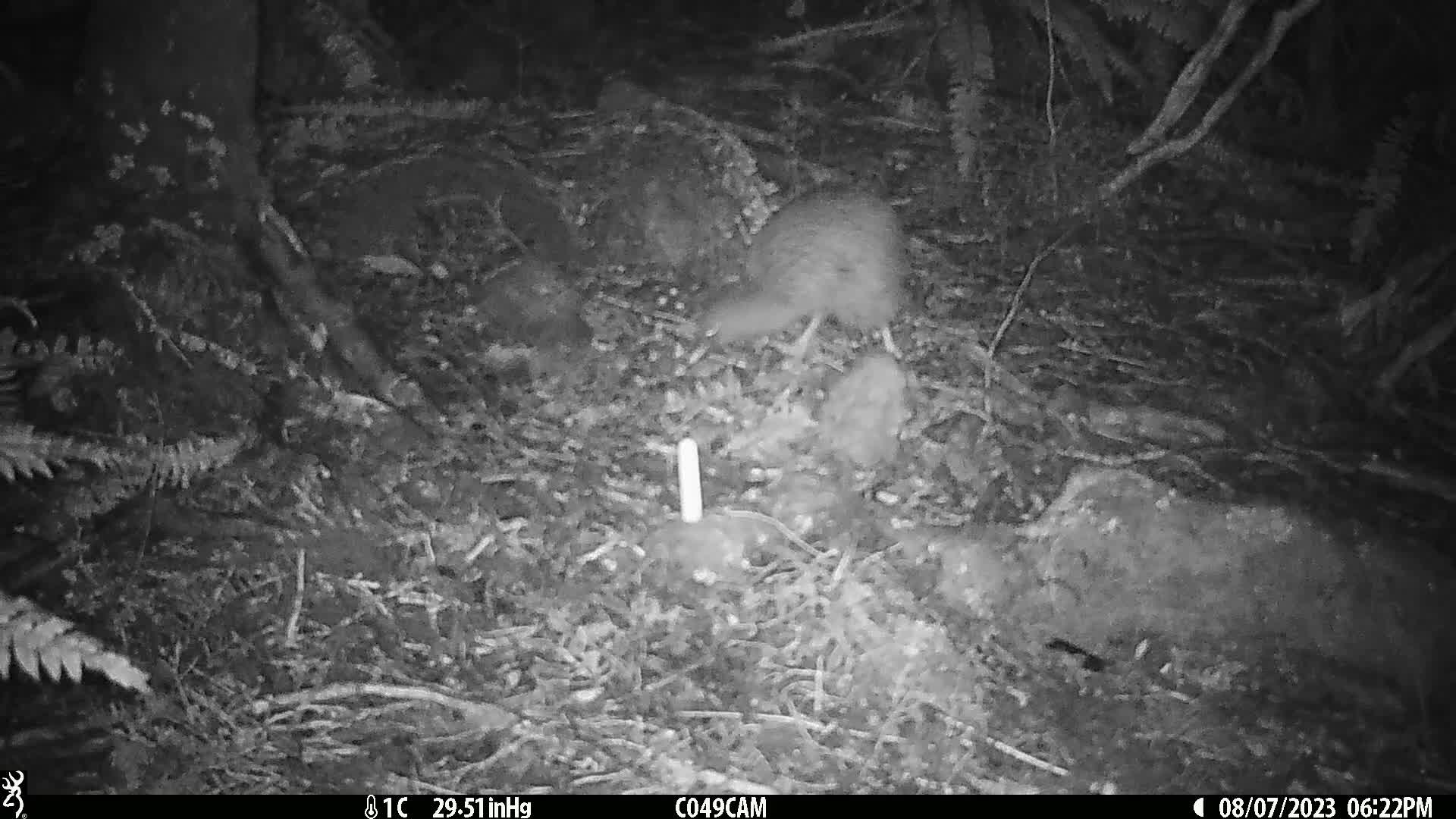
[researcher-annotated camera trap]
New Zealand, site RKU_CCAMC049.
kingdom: Animalia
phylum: Chordata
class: Aves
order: Apterygiformes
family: Apterygidae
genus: Apteryx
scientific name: Apteryx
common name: kiwi